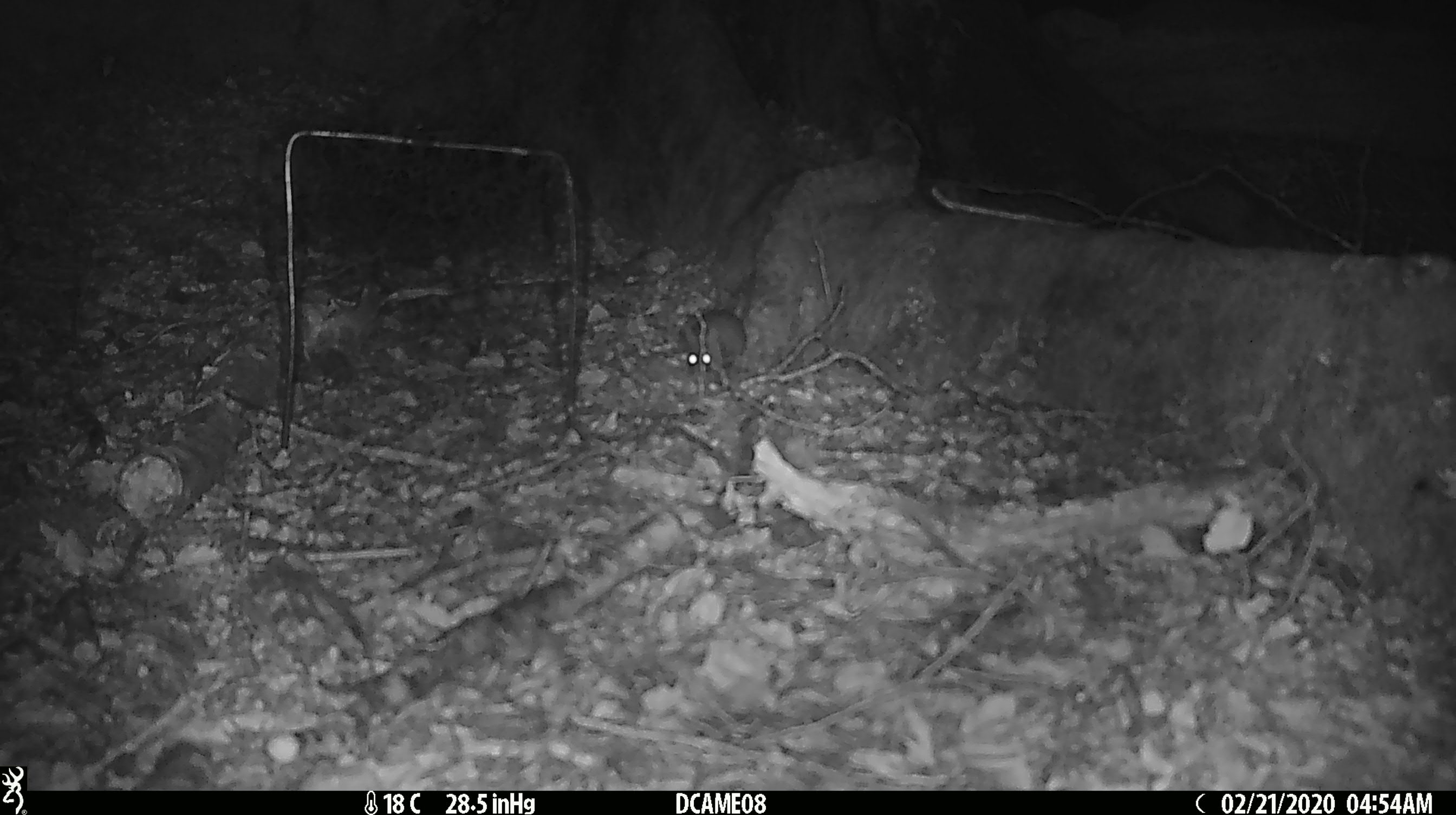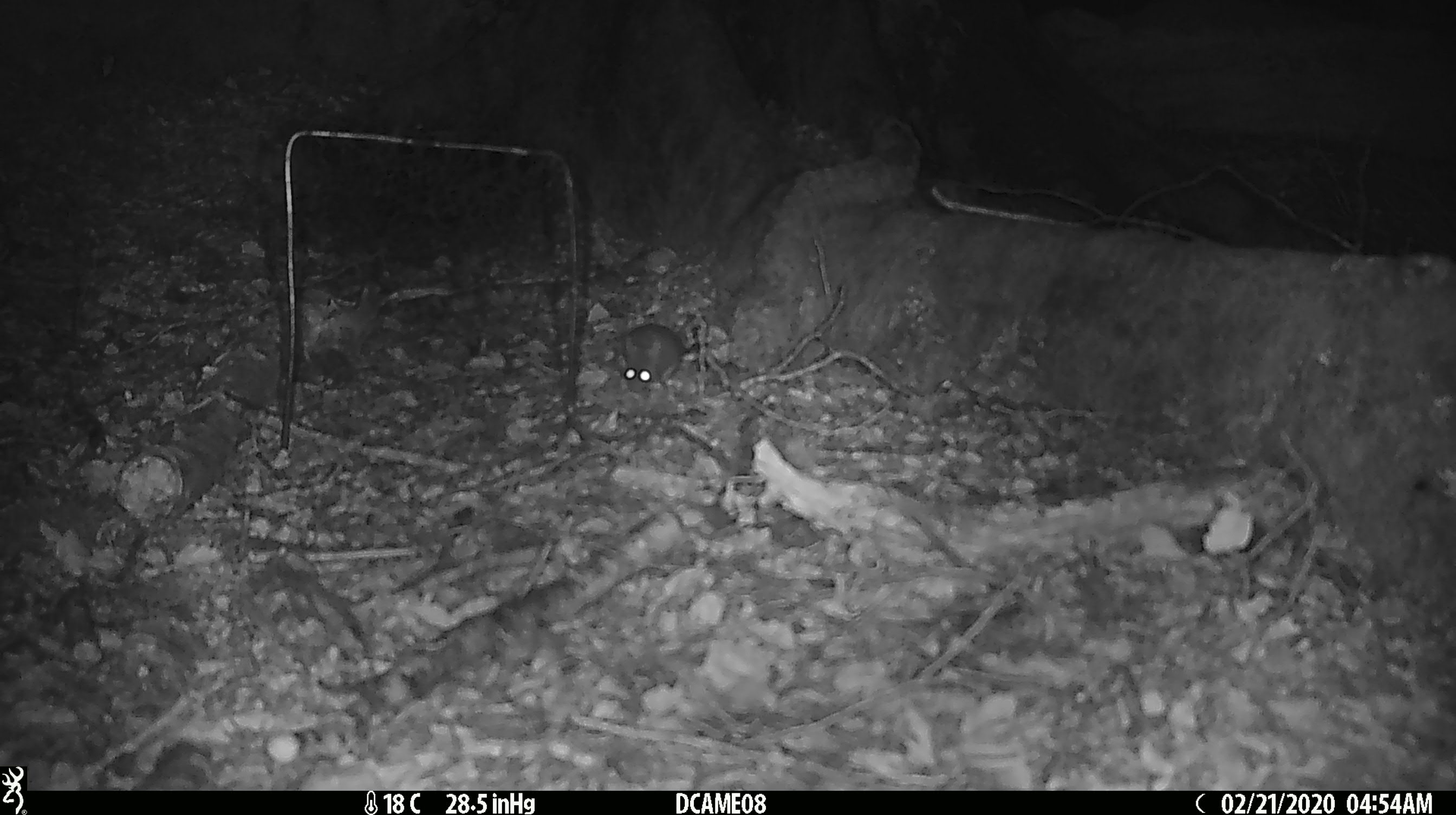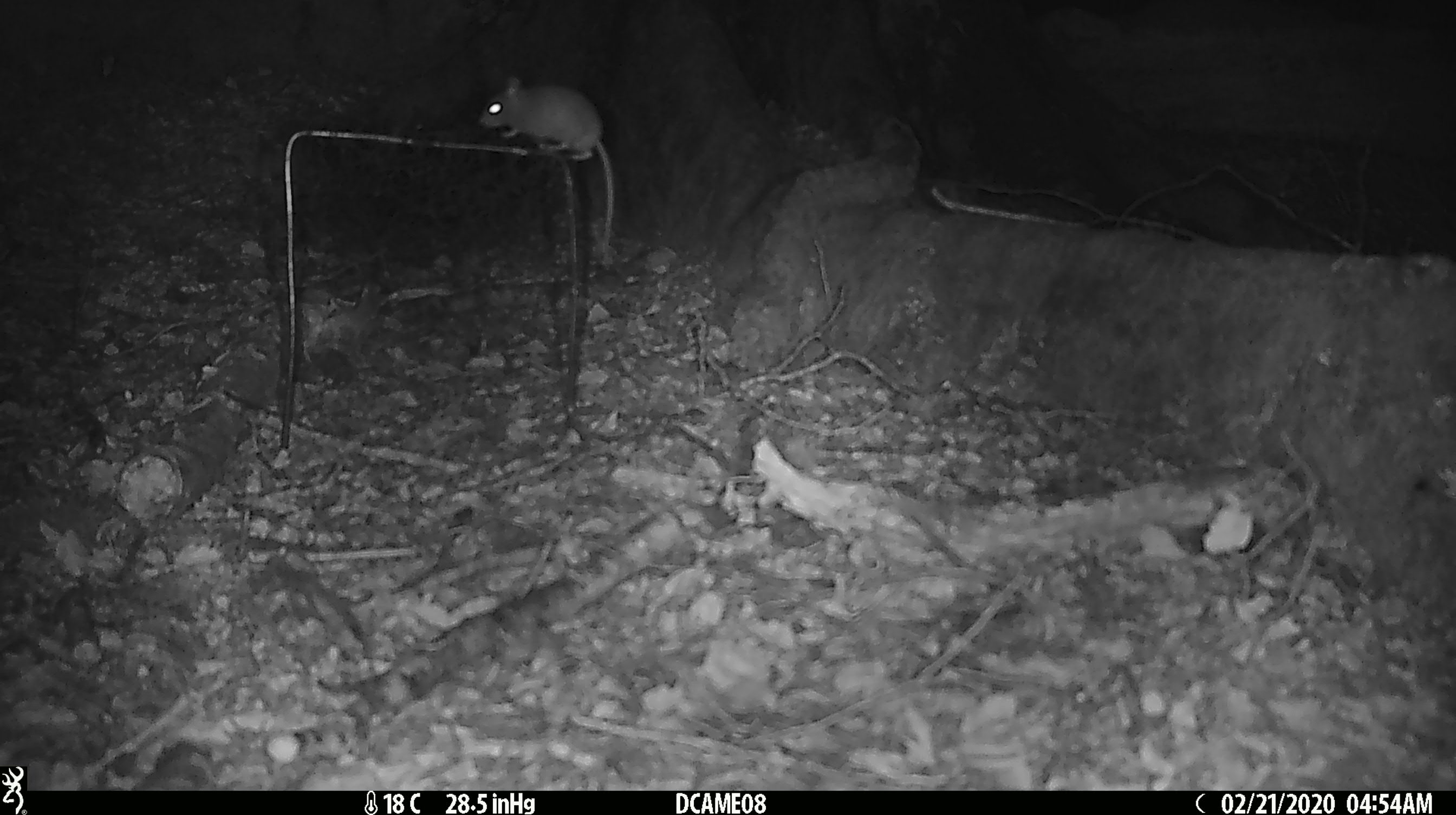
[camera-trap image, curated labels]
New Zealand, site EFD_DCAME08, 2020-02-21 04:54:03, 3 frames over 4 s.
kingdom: Animalia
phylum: Chordata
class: Mammalia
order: Rodentia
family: Muridae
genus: Mus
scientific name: Mus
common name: mouse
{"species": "mouse (Mus)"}